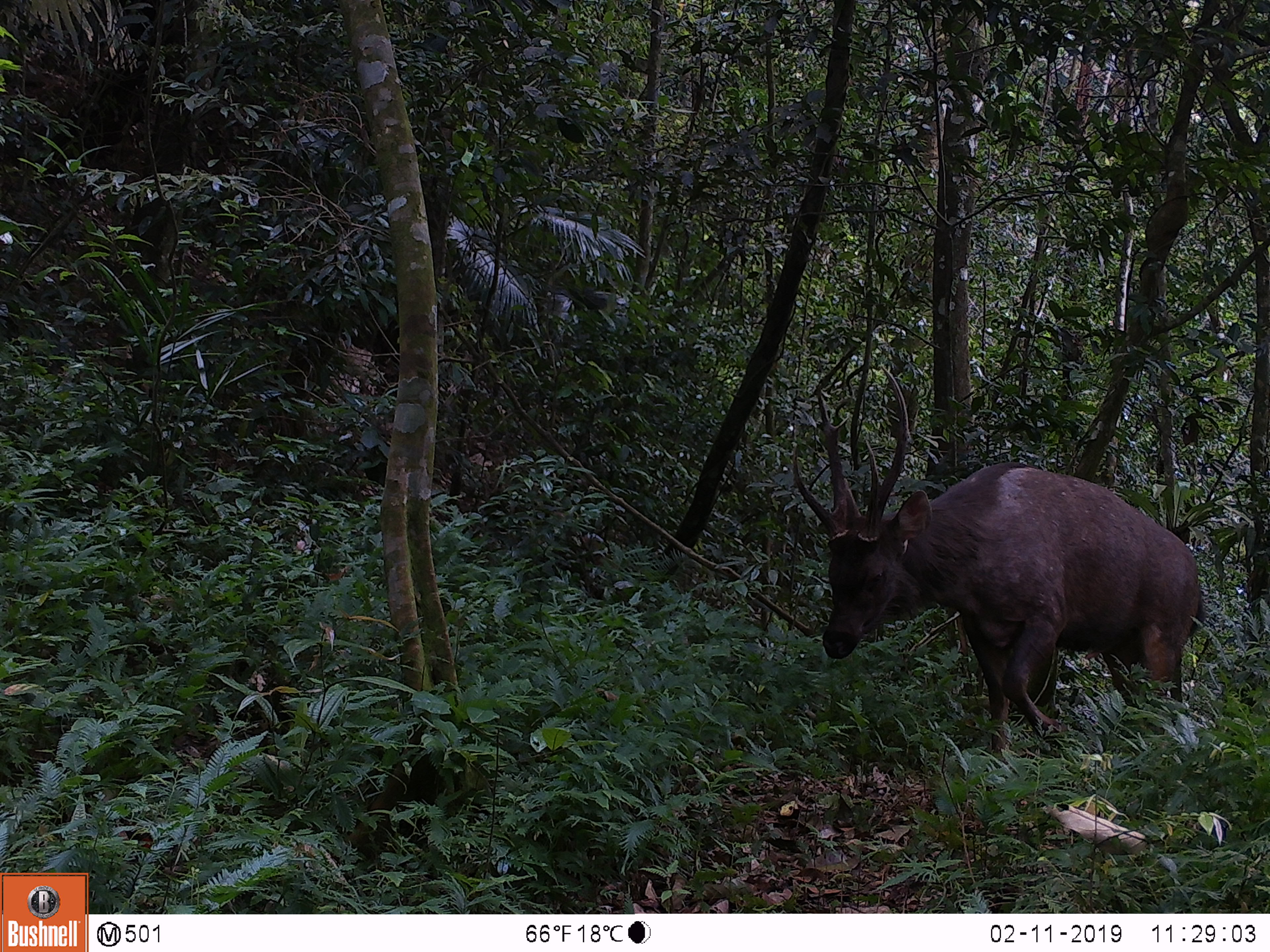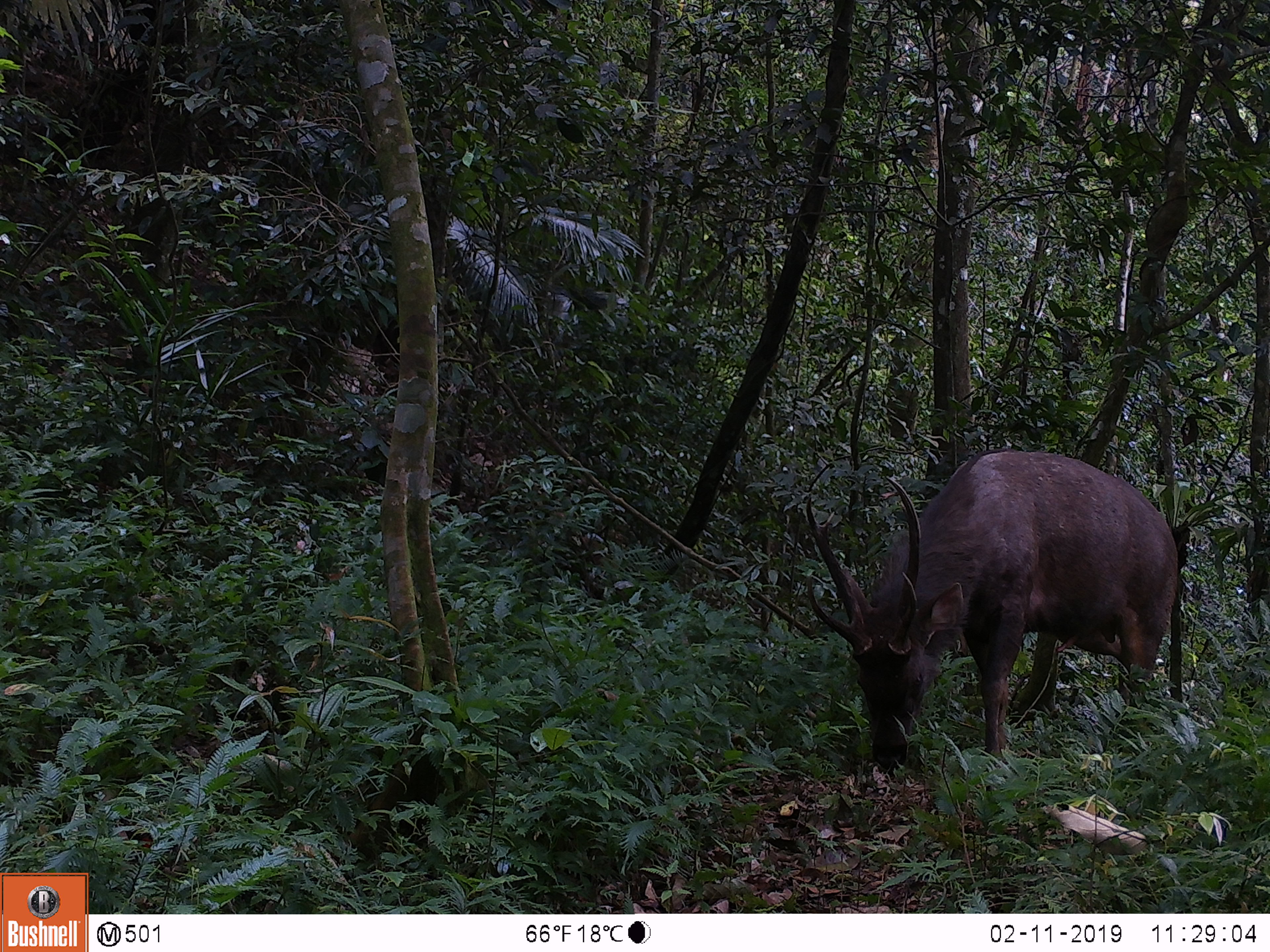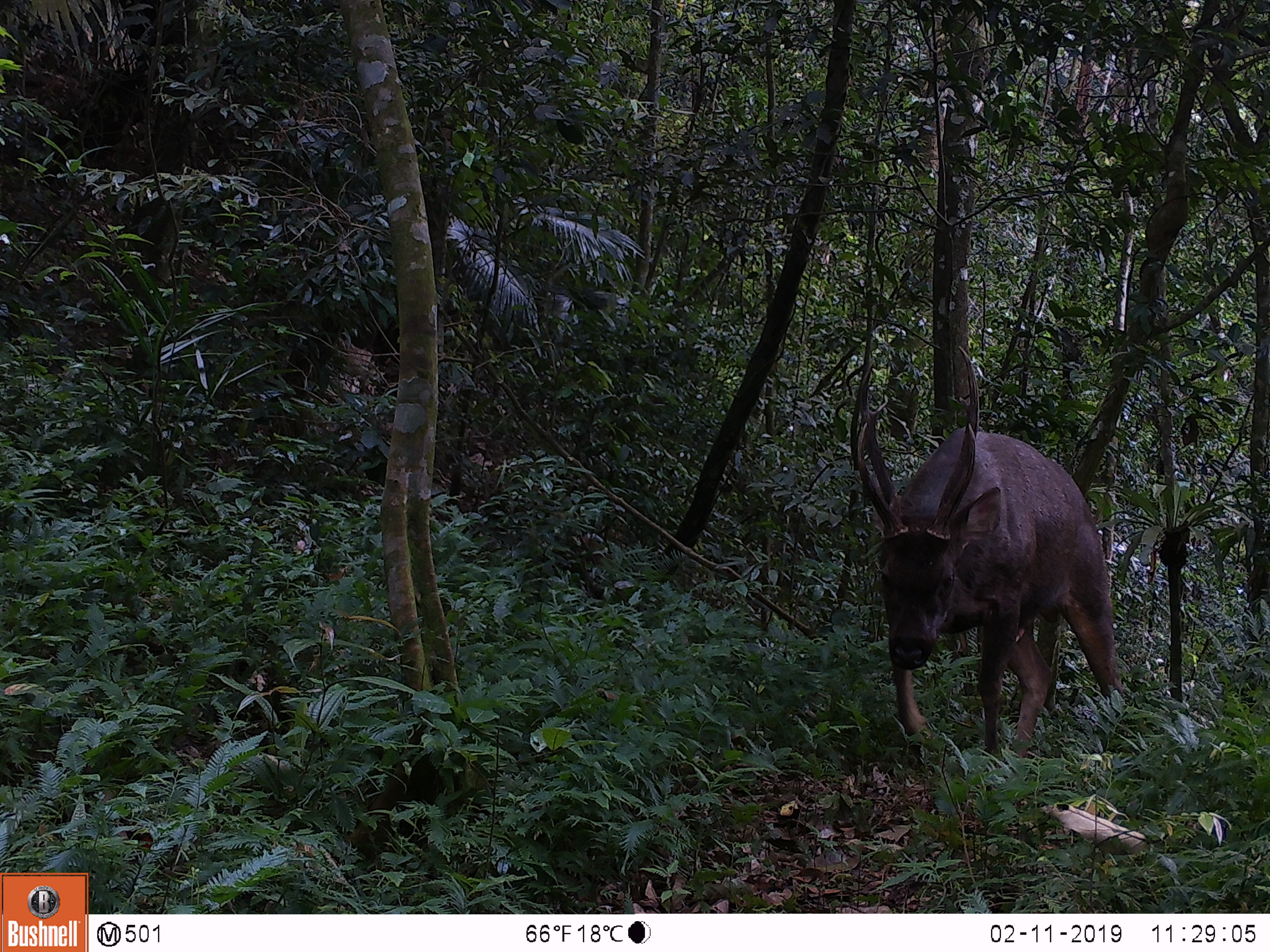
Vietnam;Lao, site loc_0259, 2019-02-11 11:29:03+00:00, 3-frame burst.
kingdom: Animalia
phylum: Chordata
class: Mammalia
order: Artiodactyla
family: Cervidae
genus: Rusa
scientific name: Rusa unicolor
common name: sambar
Sambar (Rusa unicolor). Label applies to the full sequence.